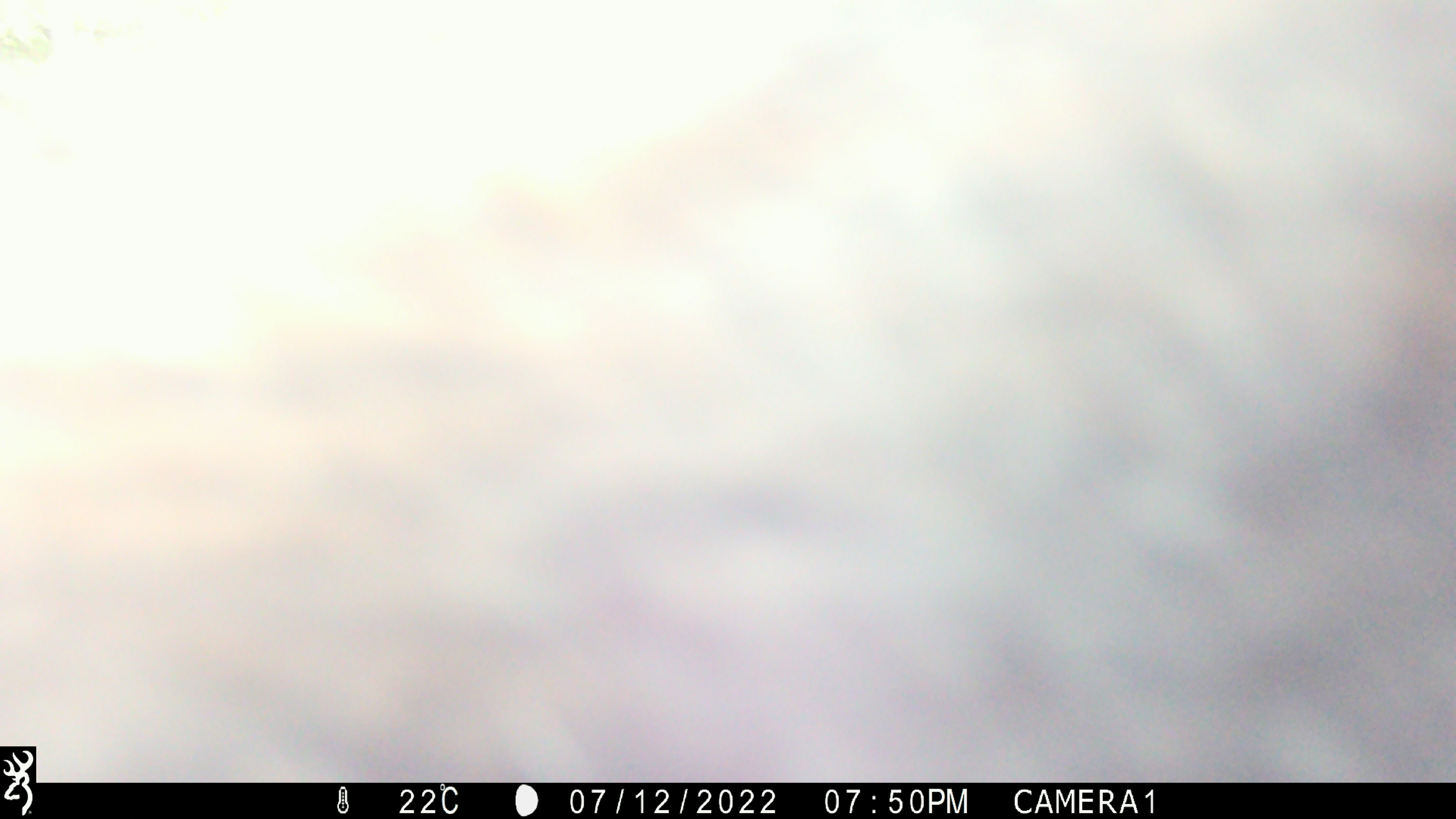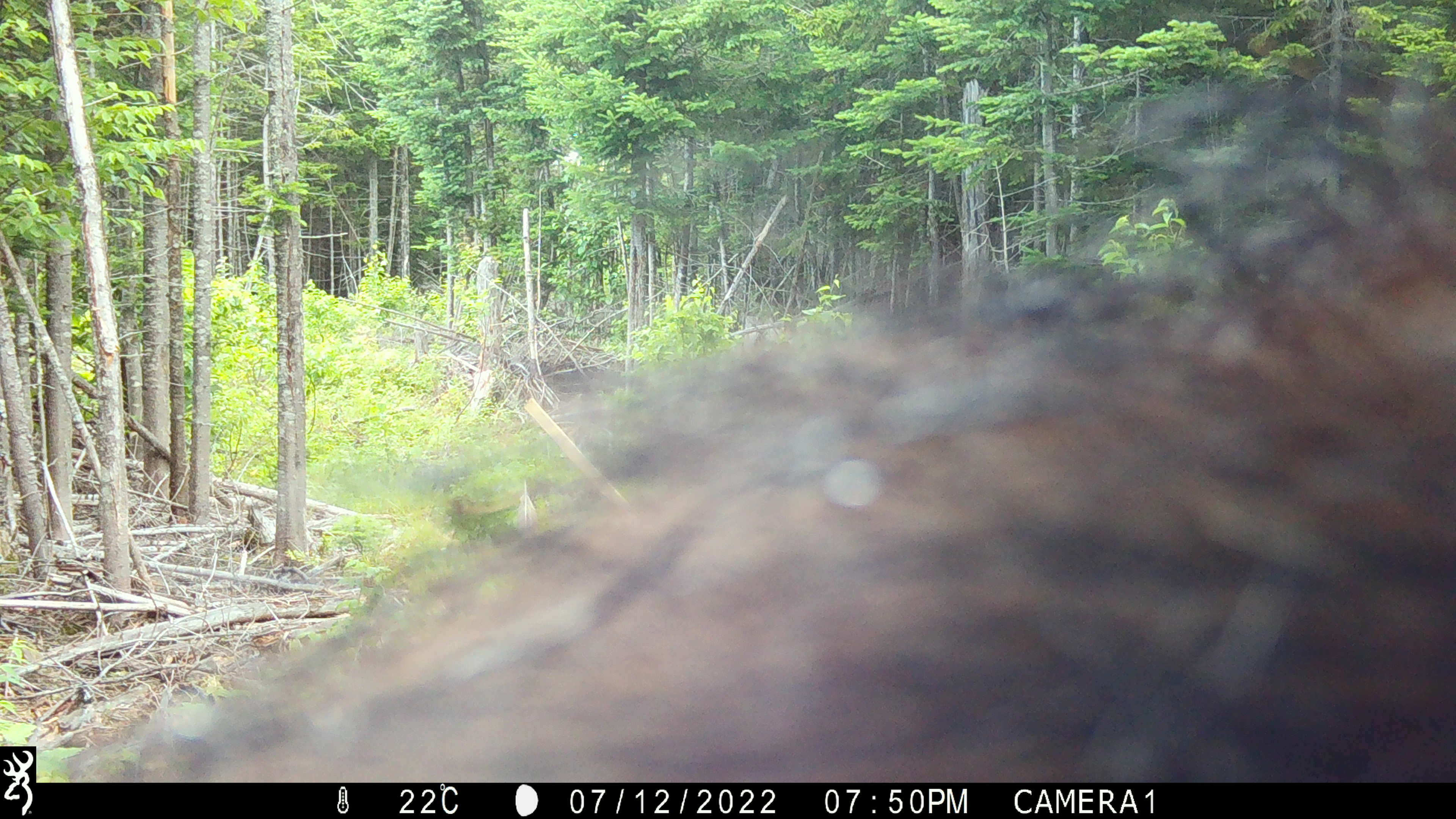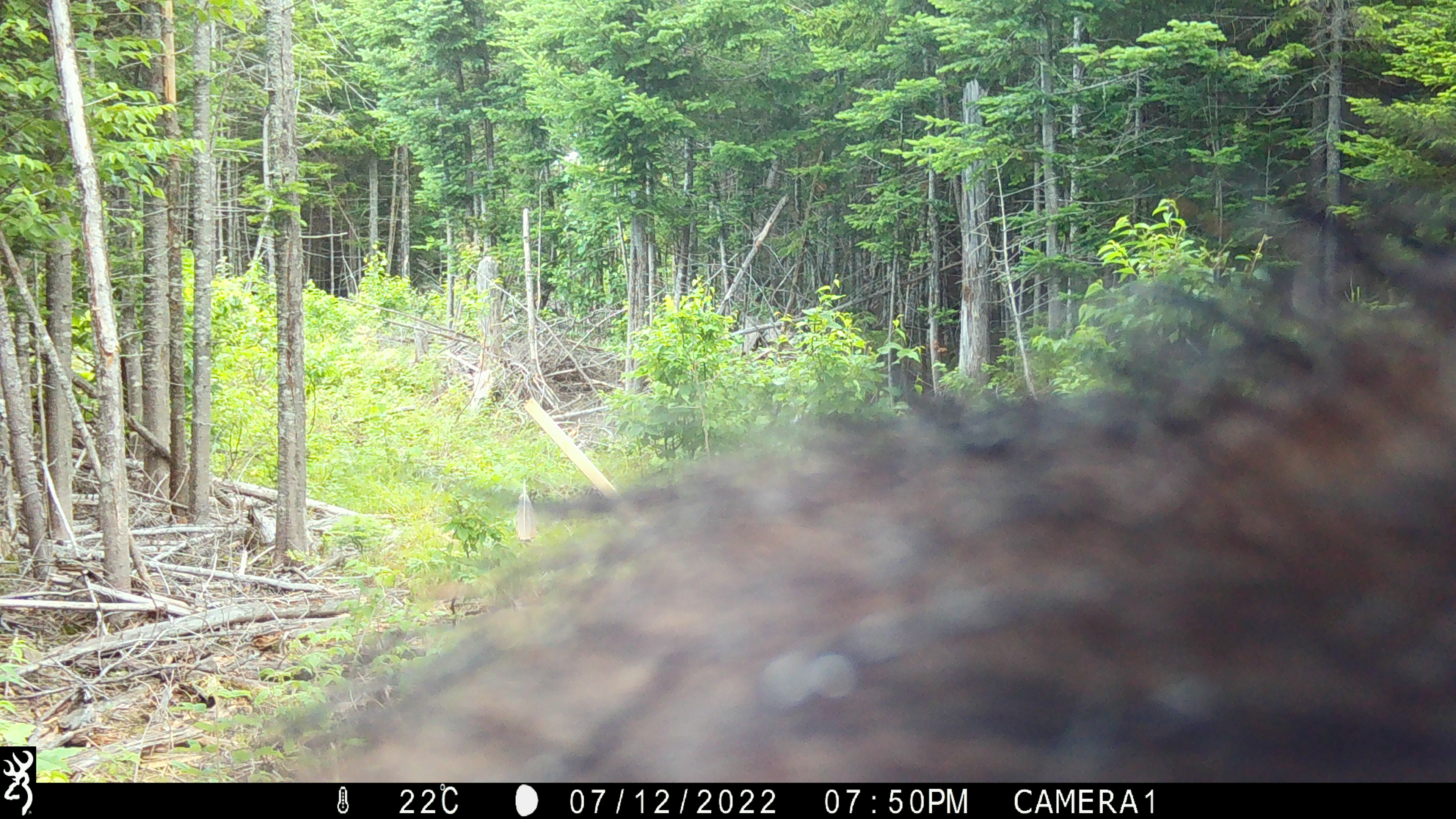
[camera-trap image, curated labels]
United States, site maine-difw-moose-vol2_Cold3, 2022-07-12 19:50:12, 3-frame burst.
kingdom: Animalia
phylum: Chordata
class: Mammalia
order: Carnivora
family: Ursidae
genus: Ursus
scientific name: Ursus americanus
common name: black bear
Black bear (Ursus americanus).